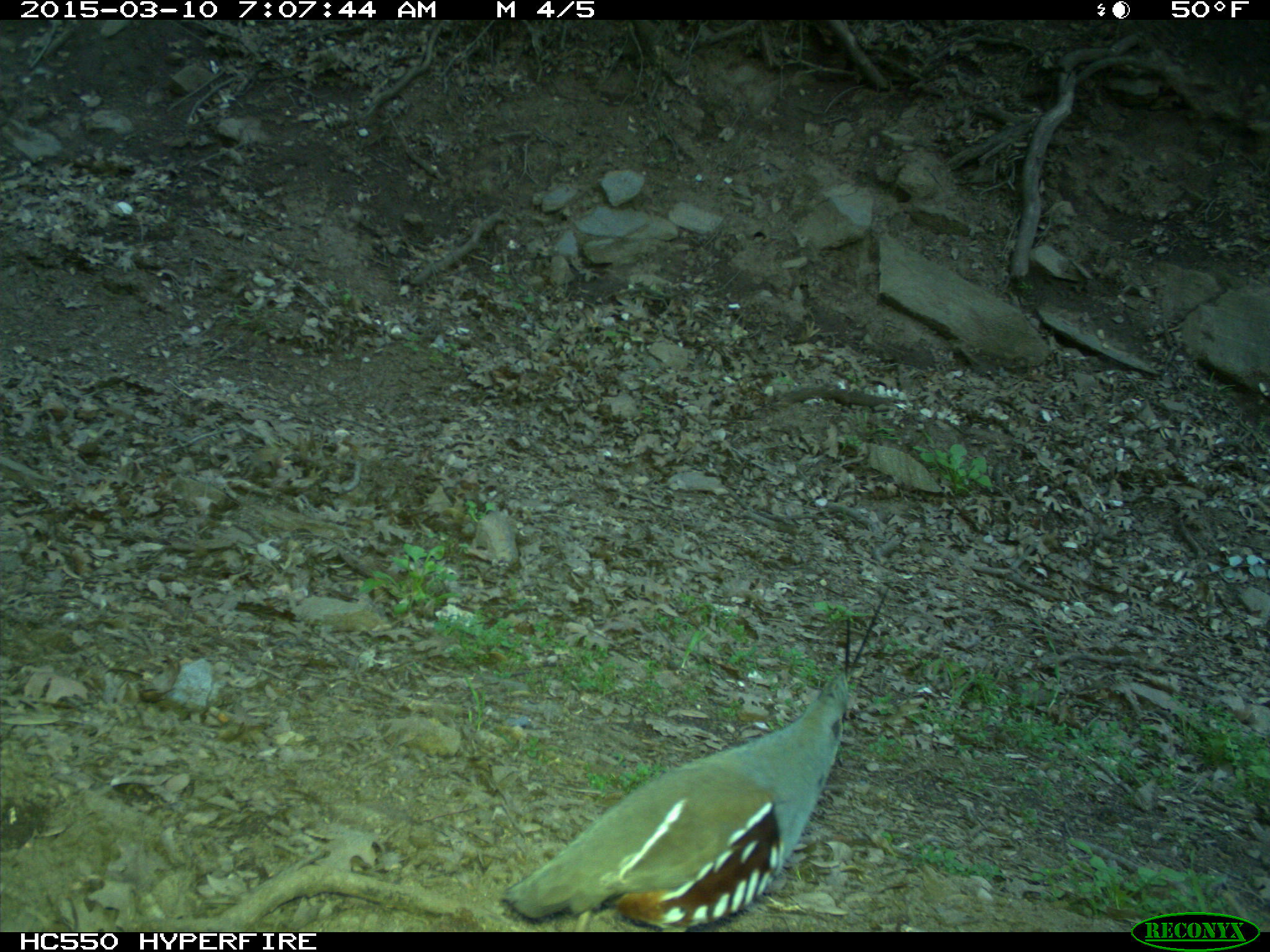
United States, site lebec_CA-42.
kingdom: Animalia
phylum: Chordata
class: Aves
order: Galliformes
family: Odontophoridae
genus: Callipepla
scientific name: Callipepla californica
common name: california quail